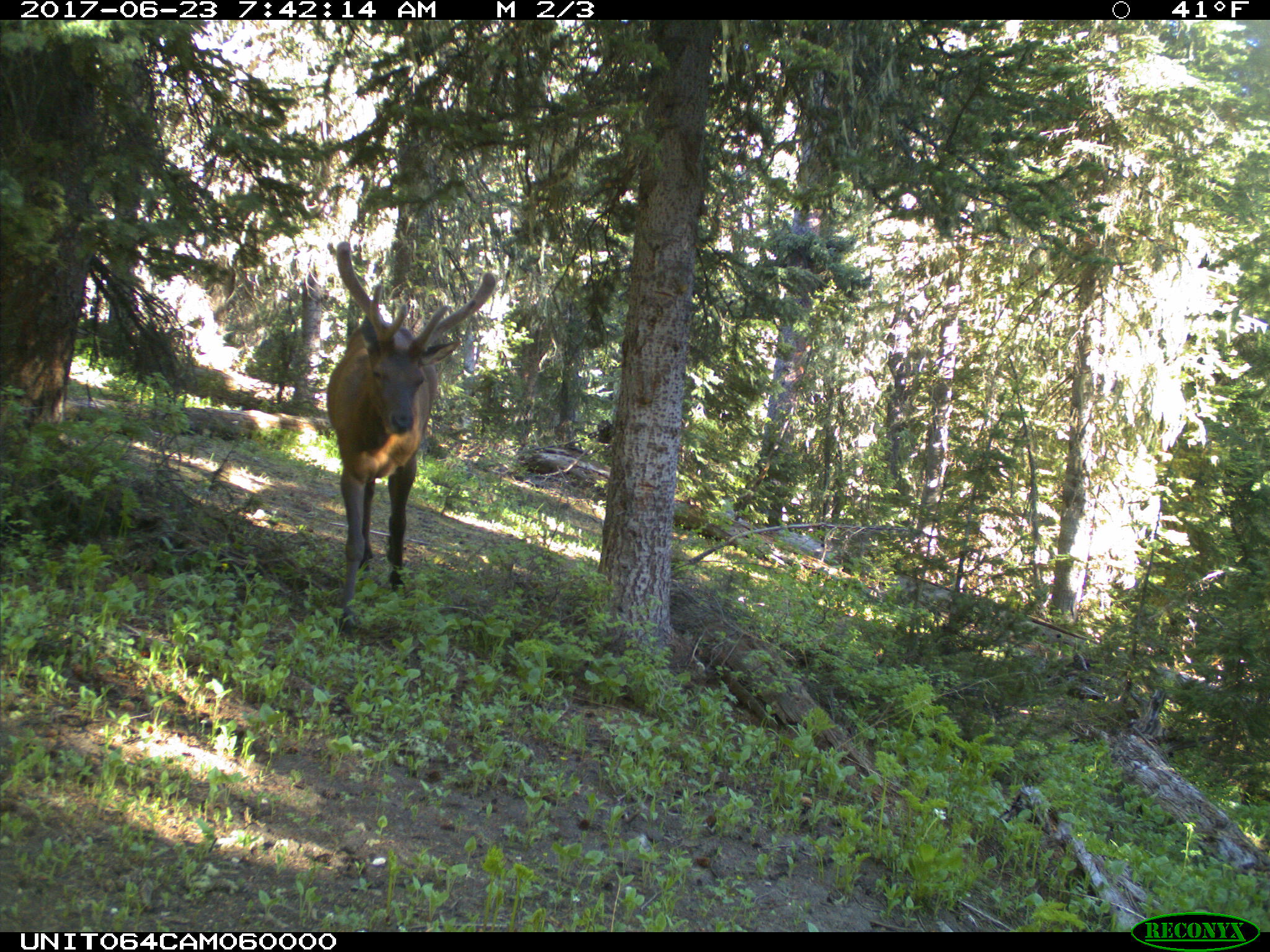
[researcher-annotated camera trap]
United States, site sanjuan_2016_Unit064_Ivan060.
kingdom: Animalia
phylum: Chordata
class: Mammalia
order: Artiodactyla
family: Cervidae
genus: Cervus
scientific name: Cervus elaphus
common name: red deer